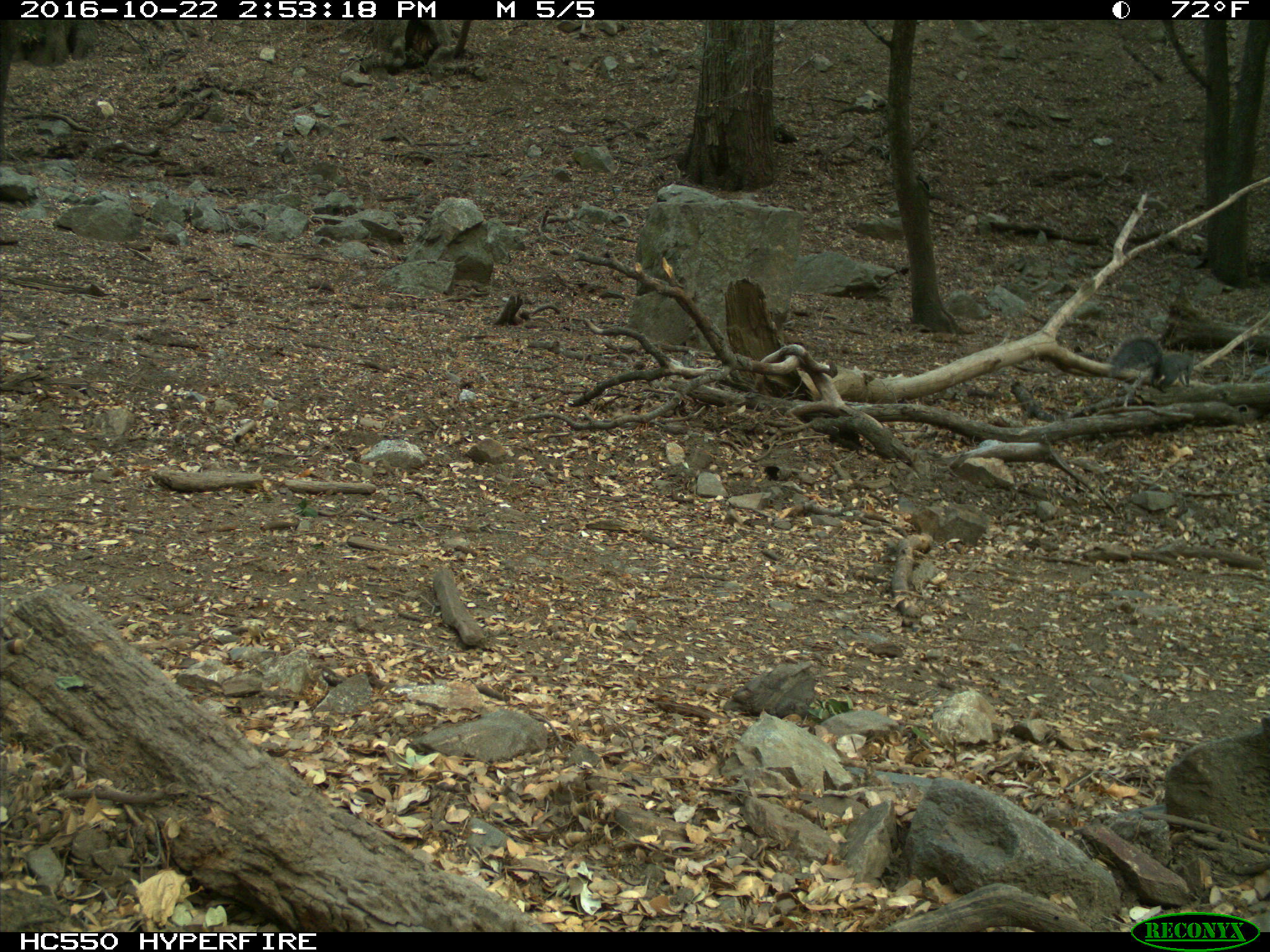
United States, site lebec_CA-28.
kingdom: Animalia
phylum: Chordata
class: Mammalia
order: Rodentia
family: Sciuridae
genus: Sciurus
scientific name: Sciurus carolinensis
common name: eastern gray squirrel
Sciurus carolinensis (eastern gray squirrel).